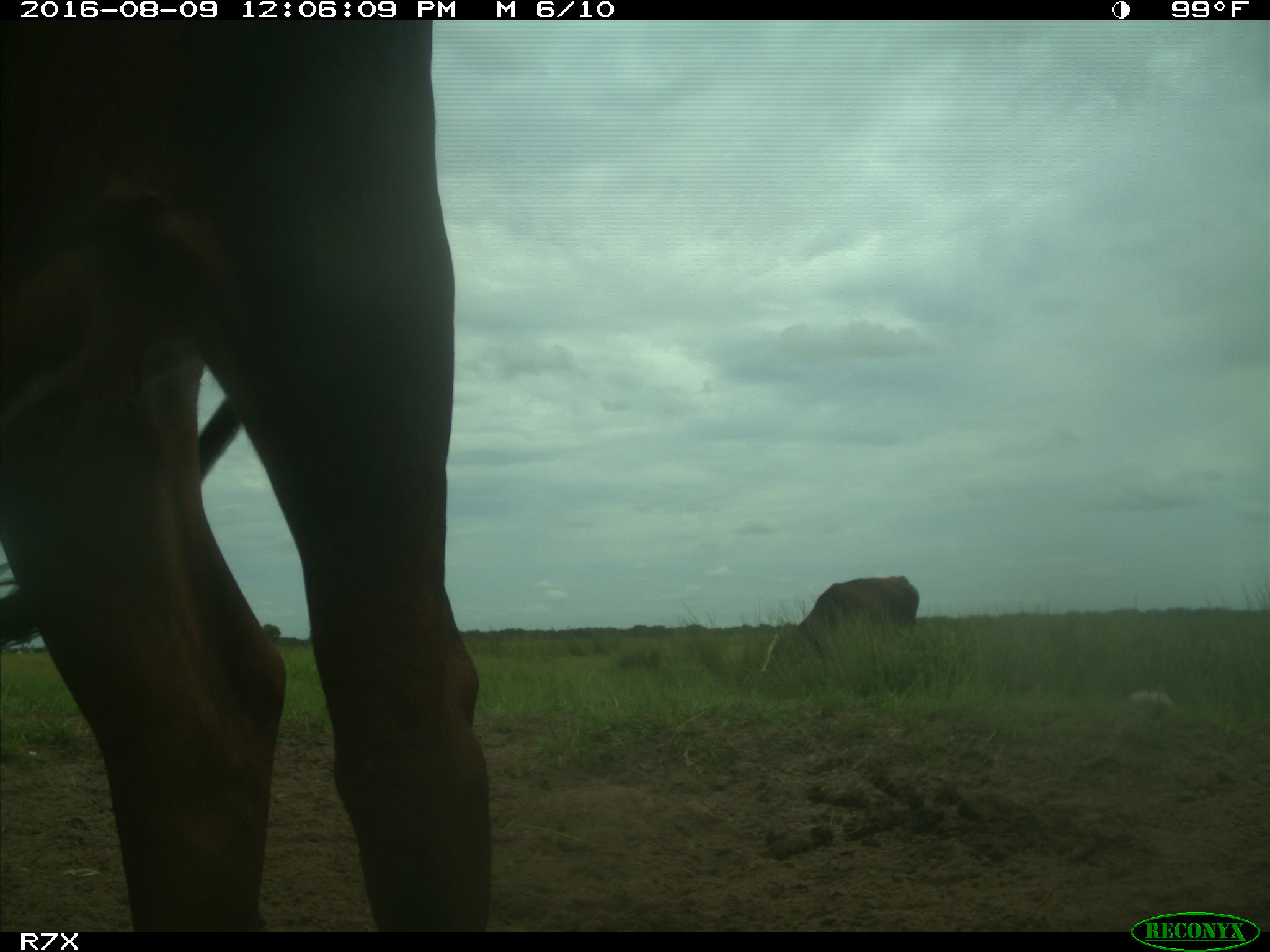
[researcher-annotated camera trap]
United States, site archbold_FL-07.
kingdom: Animalia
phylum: Chordata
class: Mammalia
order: Artiodactyla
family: Bovidae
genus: Bos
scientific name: Bos taurus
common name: domestic cow